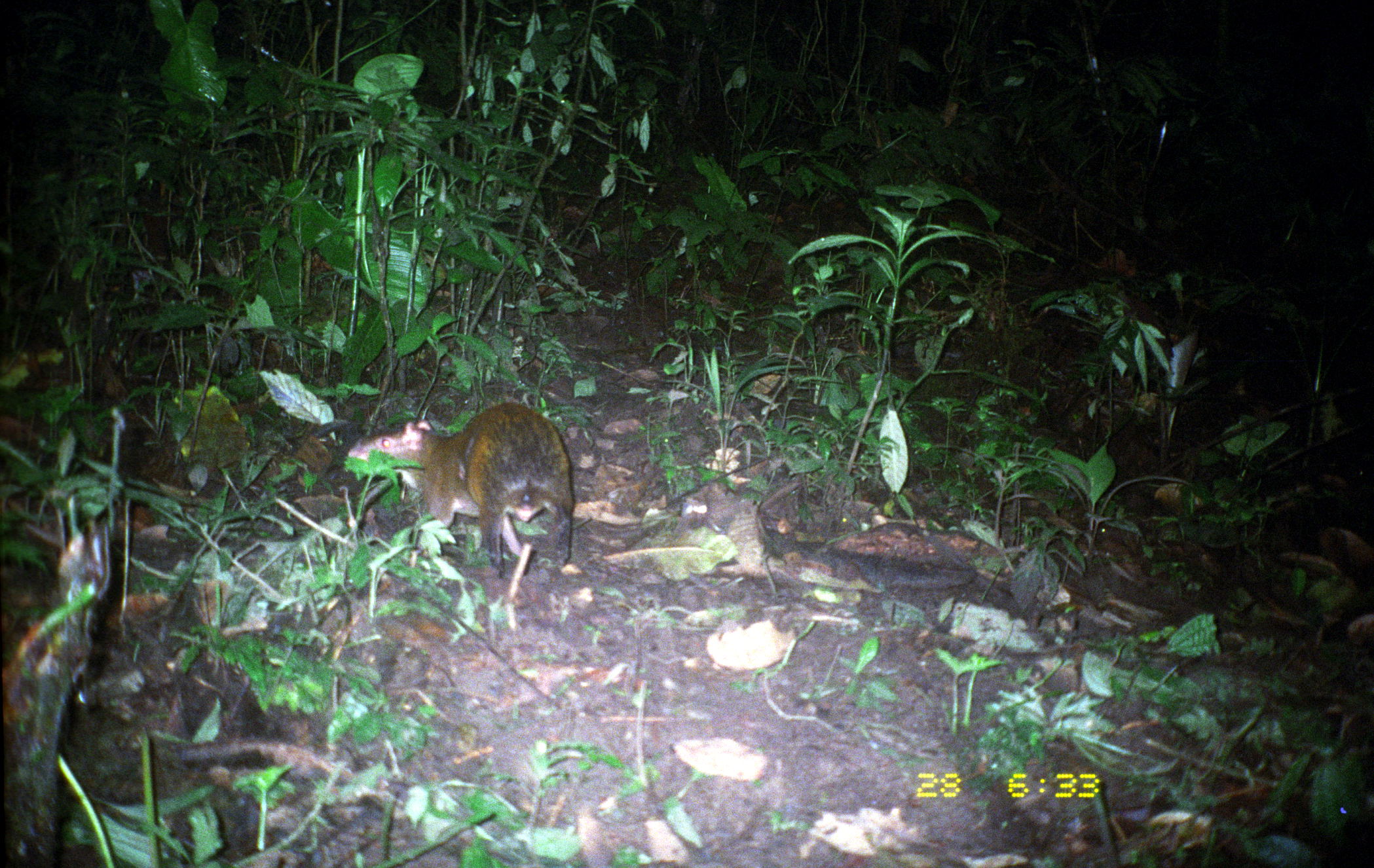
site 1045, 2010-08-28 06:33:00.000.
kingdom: Animalia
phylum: Chordata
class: Mammalia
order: Rodentia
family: Dasyproctidae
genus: Dasyprocta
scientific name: Dasyprocta punctata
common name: central american agouti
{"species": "Dasyprocta punctata (central american agouti)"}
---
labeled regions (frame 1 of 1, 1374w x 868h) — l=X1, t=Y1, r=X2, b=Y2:
dasyprocta punctata: l=347, t=402, r=575, b=576